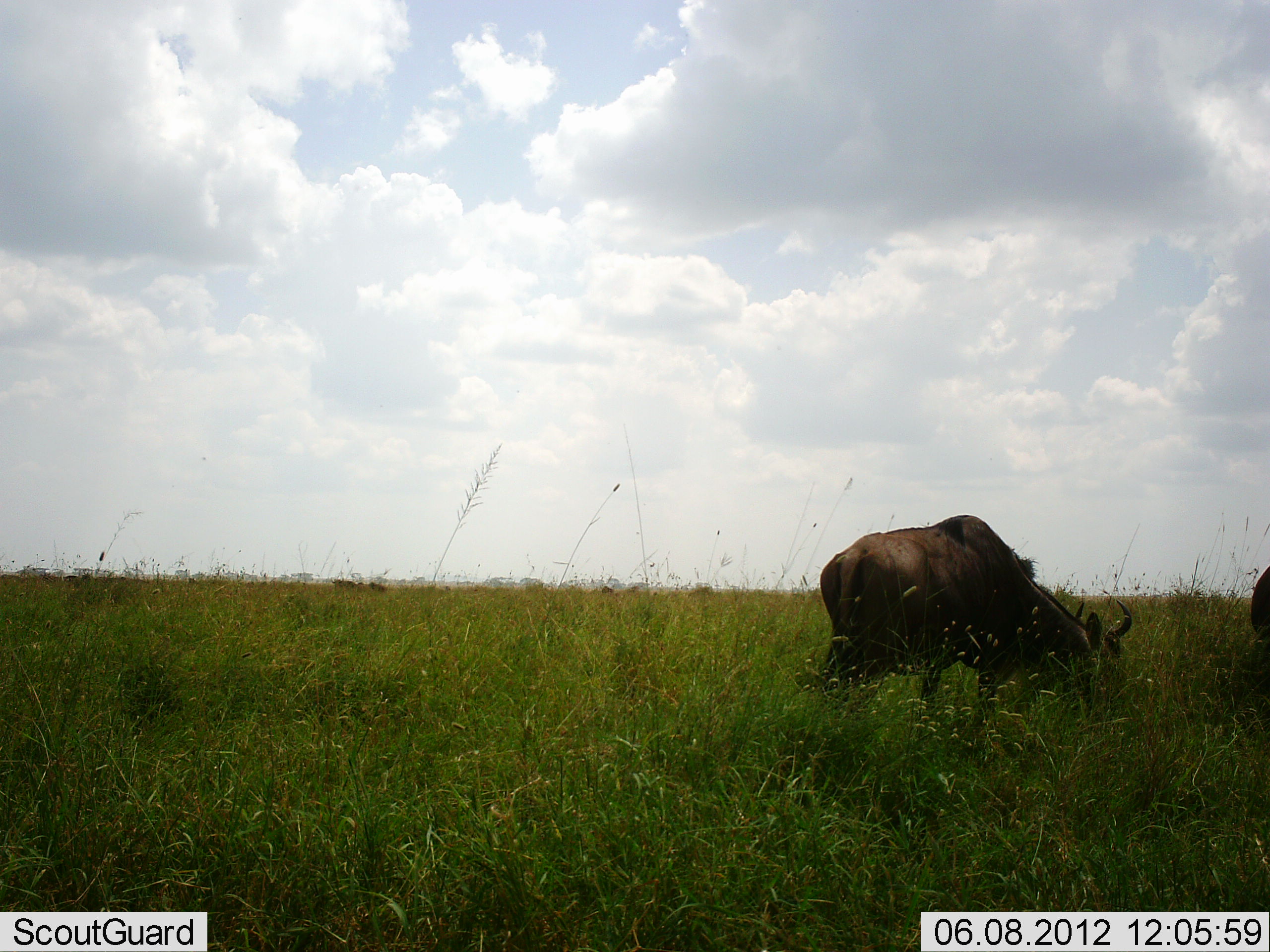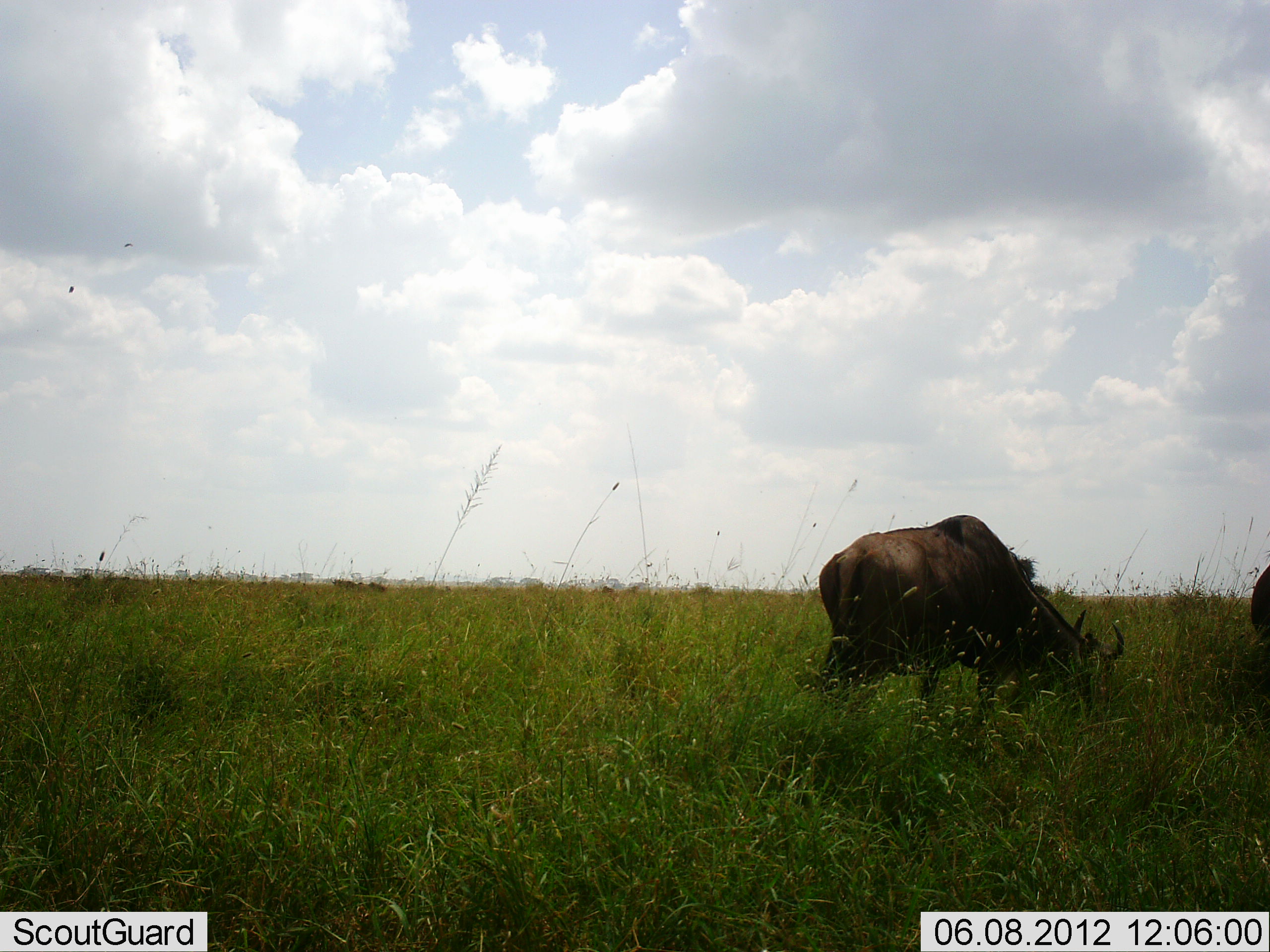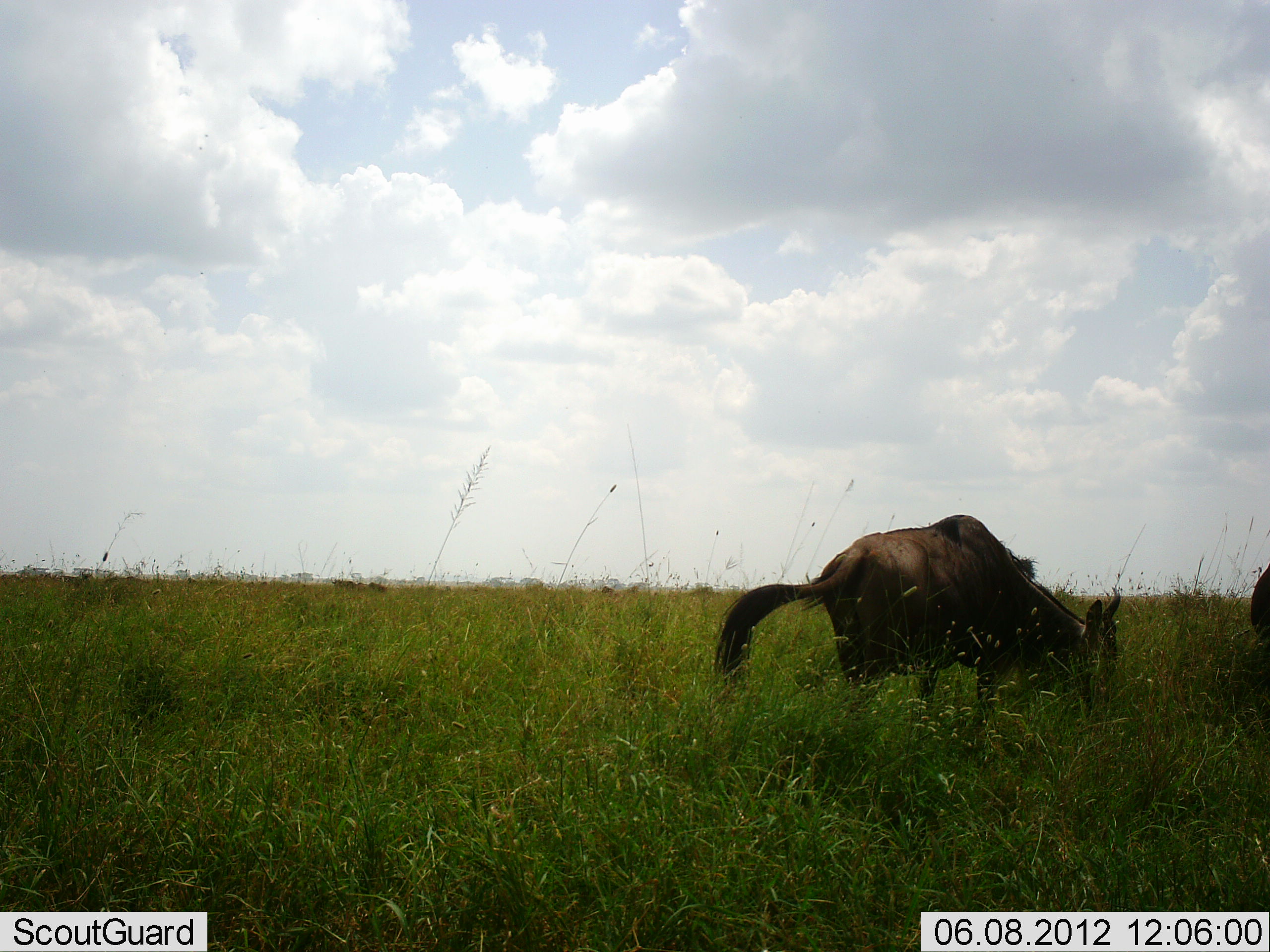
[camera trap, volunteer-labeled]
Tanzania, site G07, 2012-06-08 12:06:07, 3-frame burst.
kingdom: Animalia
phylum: Chordata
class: Mammalia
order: Artiodactyla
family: Bovidae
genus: Connochaetes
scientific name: Connochaetes taurinus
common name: blue wildebeest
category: wildebeest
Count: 2.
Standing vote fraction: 10%.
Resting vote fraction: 0%.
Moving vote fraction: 0%.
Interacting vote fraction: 0%.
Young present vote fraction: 0%.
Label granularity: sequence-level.